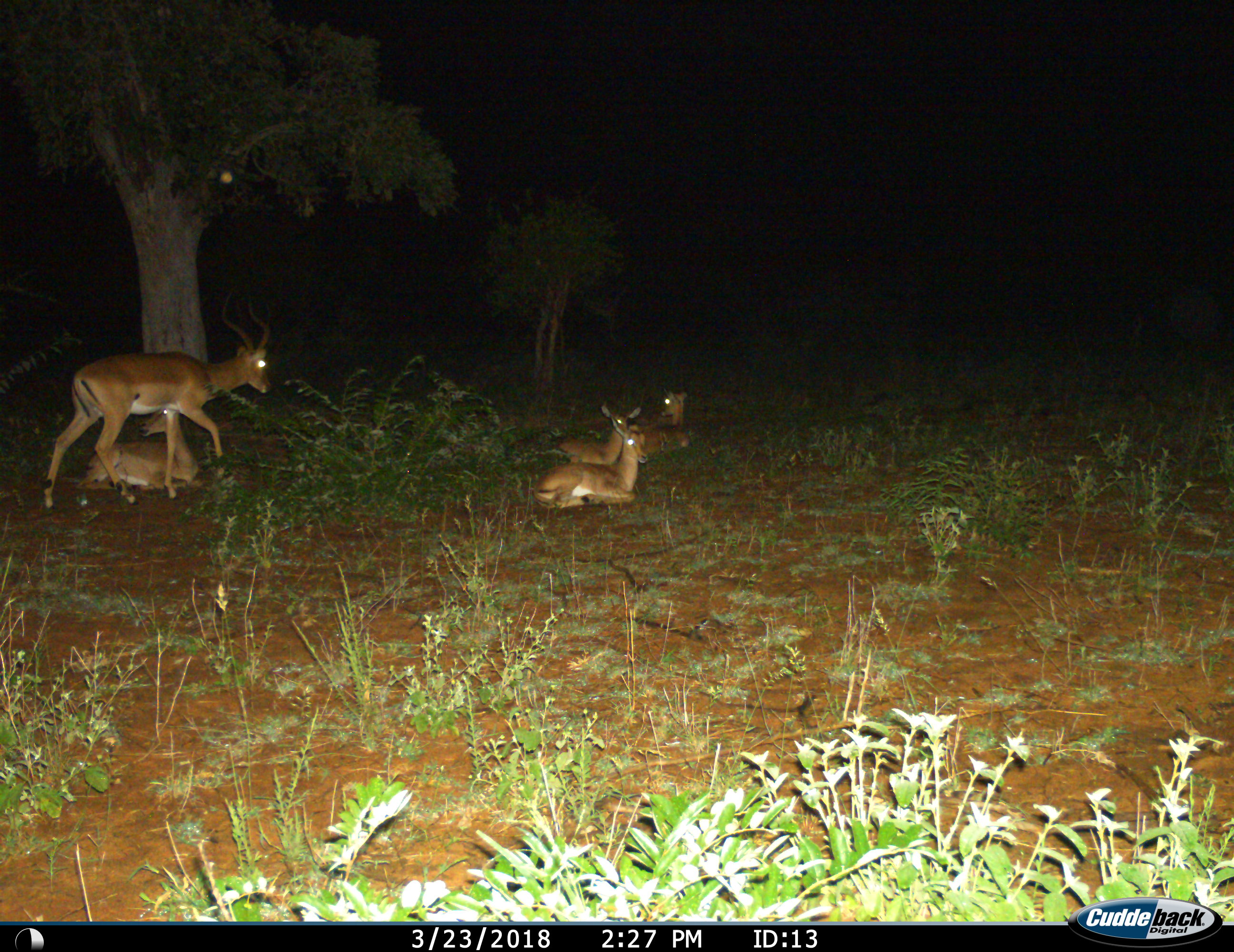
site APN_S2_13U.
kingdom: Animalia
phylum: Chordata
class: Mammalia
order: Artiodactyla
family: Bovidae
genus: Aepyceros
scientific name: Aepyceros melampus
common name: impala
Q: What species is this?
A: Impala (Aepyceros melampus).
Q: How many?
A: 5.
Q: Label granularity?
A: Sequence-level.